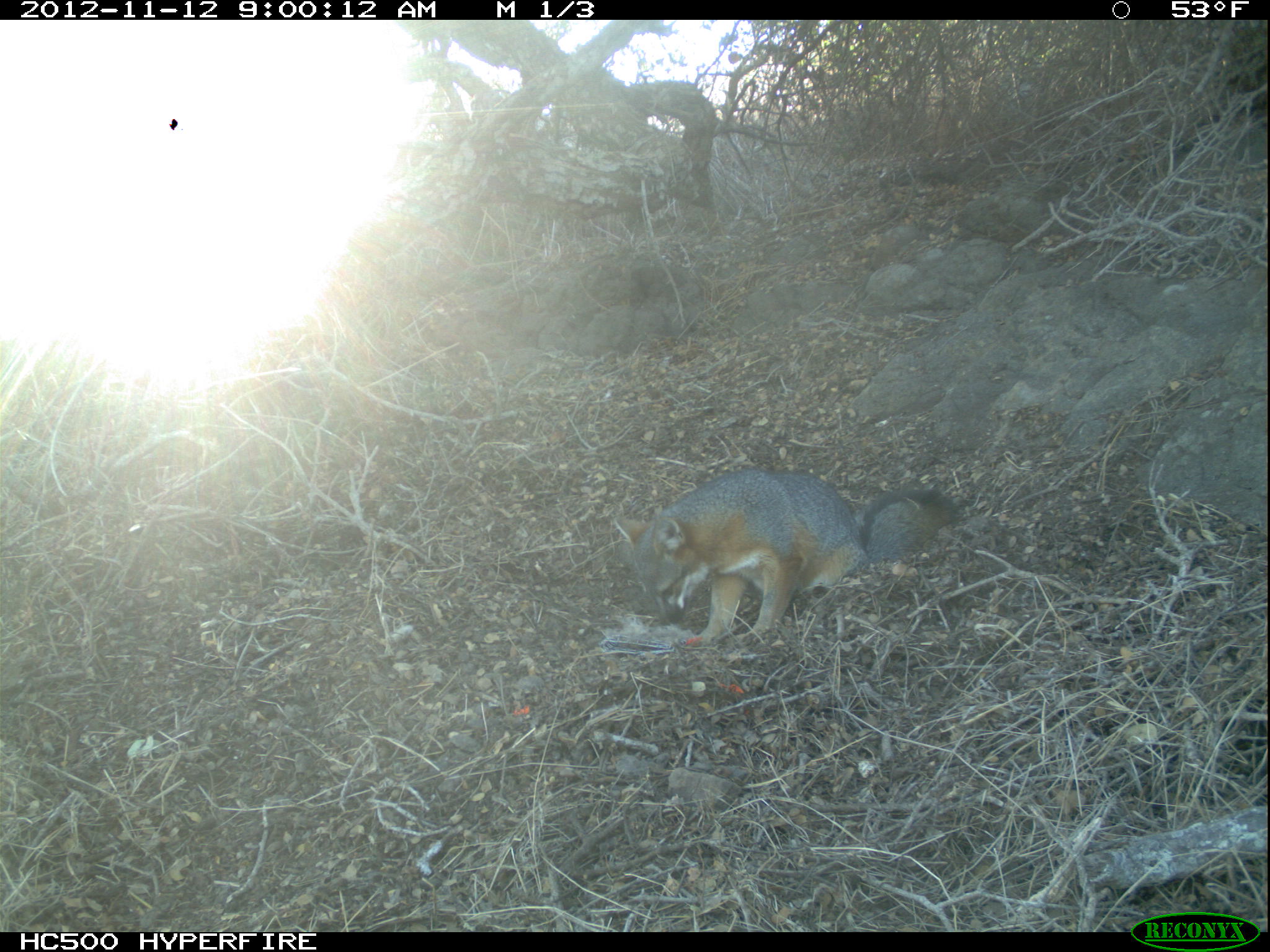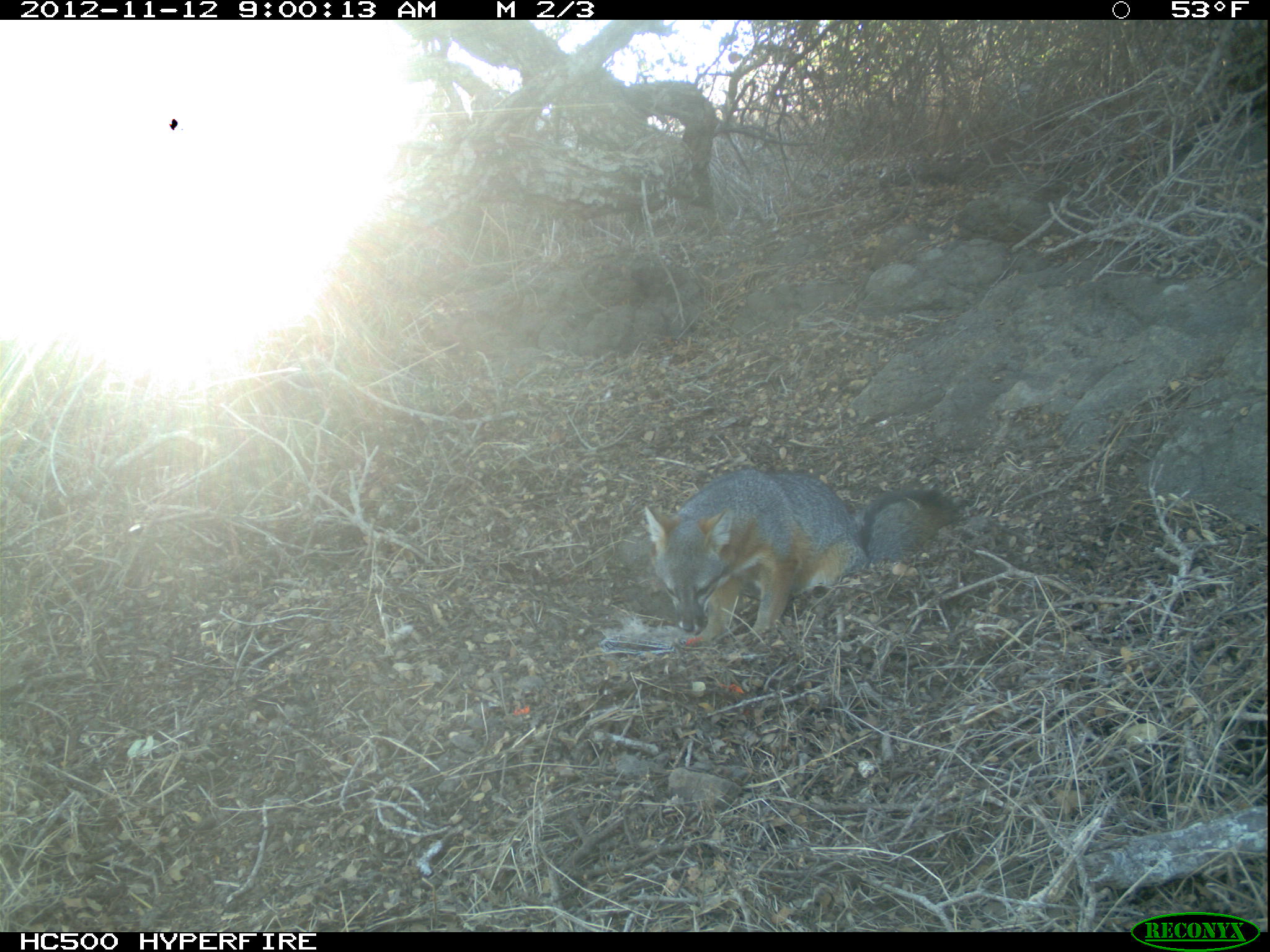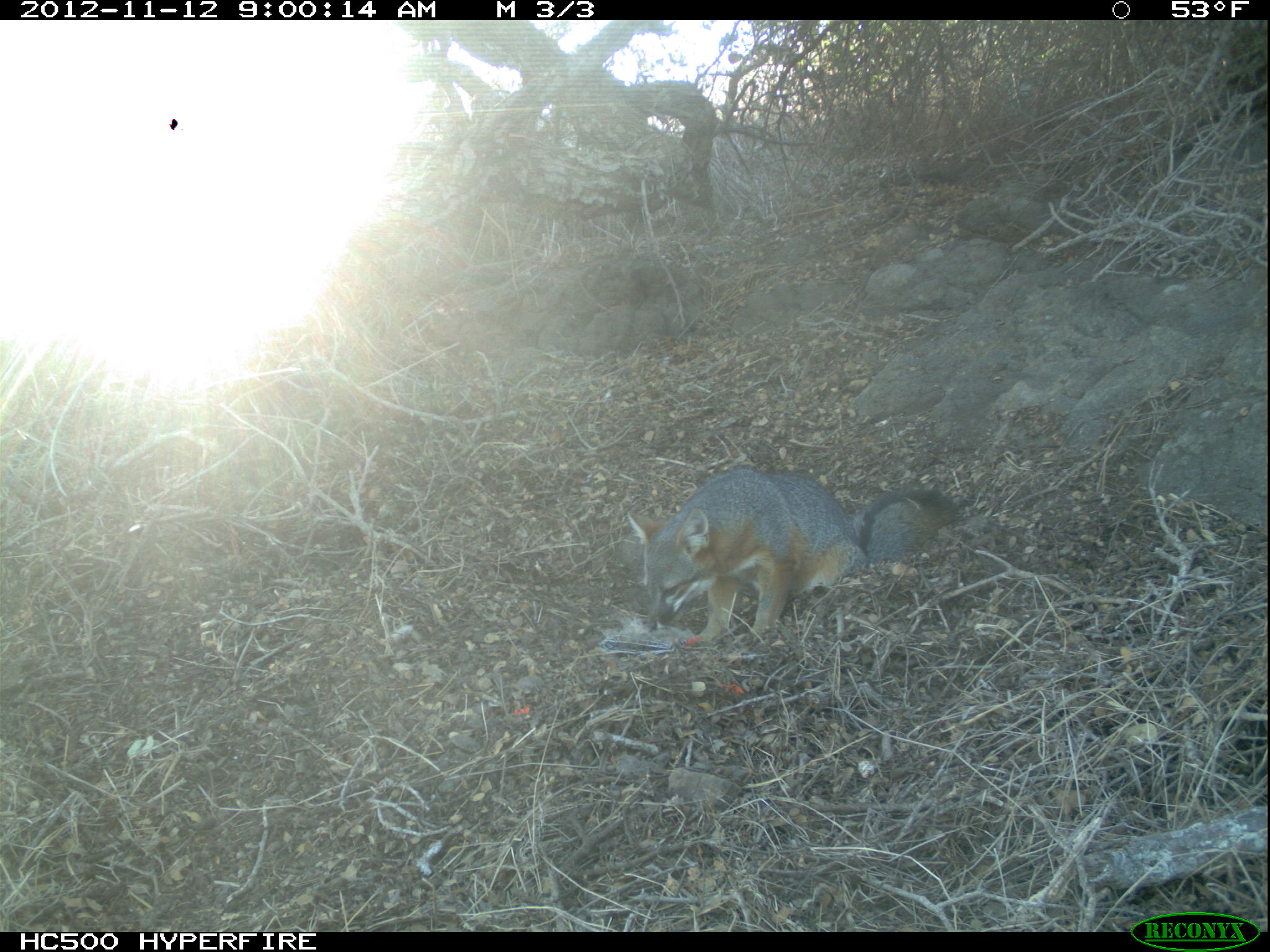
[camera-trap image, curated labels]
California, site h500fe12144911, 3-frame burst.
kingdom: Animalia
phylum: Chordata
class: Mammalia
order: Carnivora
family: Canidae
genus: Urocyon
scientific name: Urocyon littoralis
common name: island fox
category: fox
Fox (island fox) (Urocyon littoralis).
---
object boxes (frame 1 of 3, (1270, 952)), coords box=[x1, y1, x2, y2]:
fox: box=[614, 468, 959, 647]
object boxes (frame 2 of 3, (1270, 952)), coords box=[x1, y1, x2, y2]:
fox: box=[642, 467, 959, 640]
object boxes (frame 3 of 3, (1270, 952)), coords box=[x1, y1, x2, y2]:
fox: box=[626, 469, 962, 646]